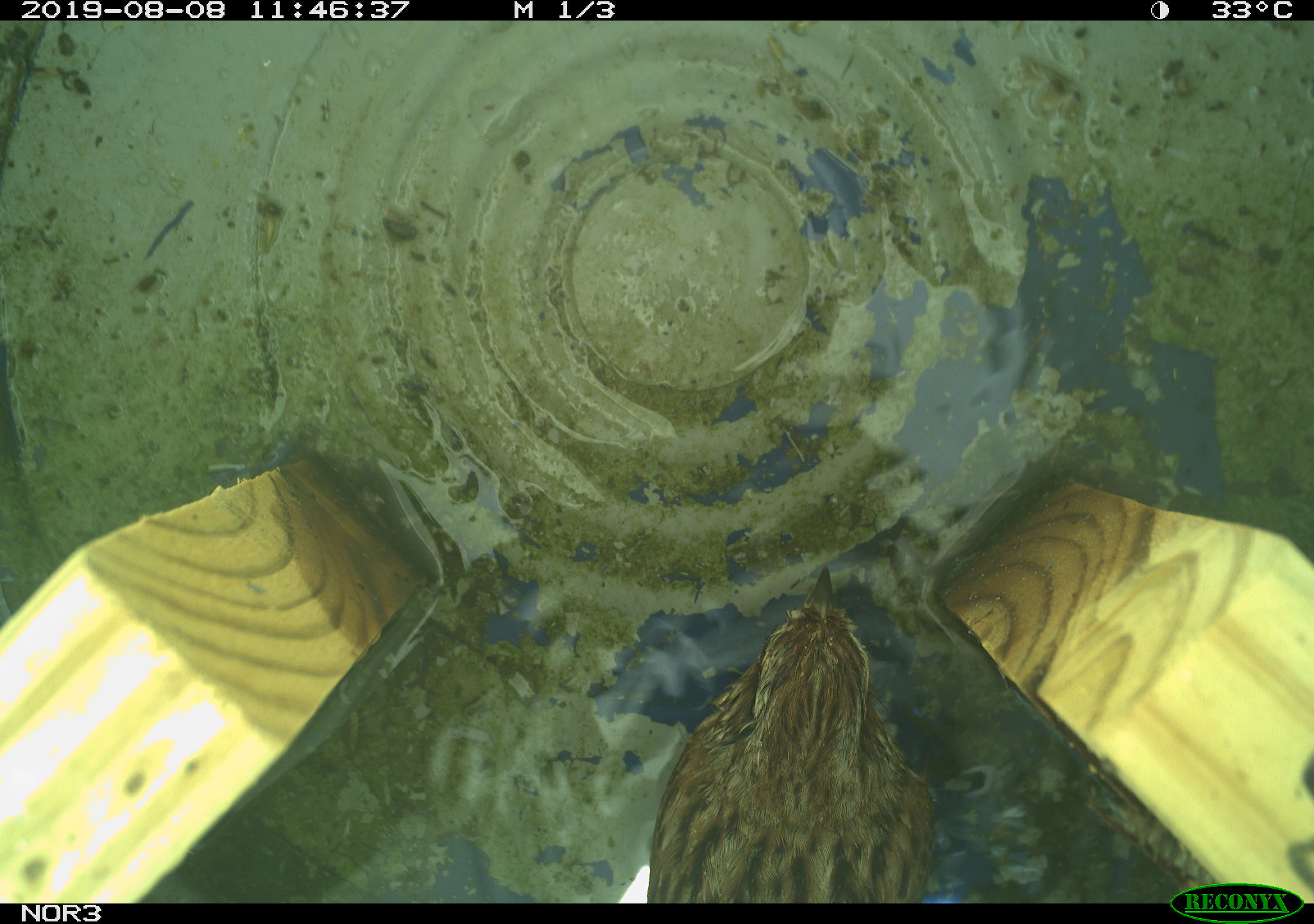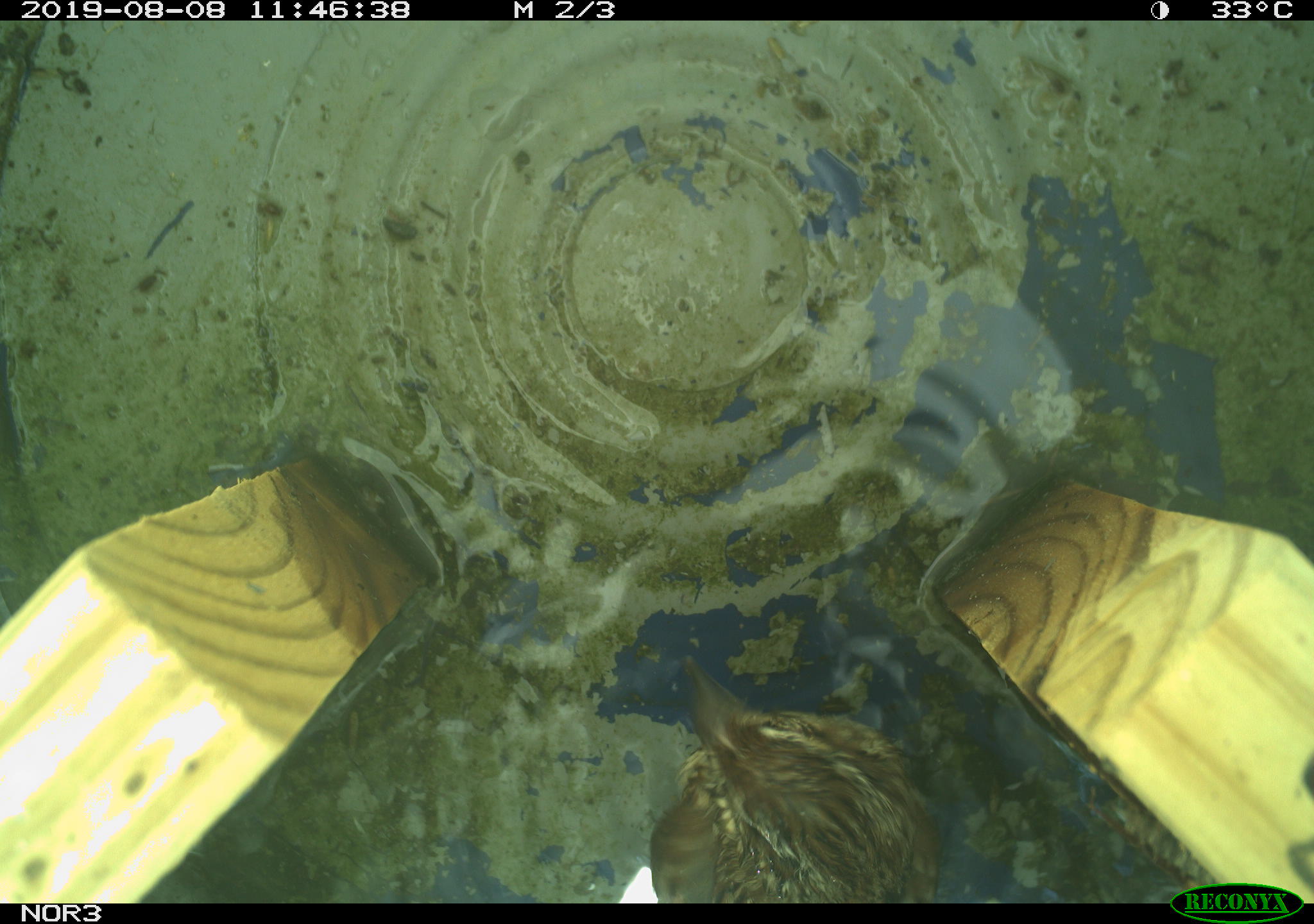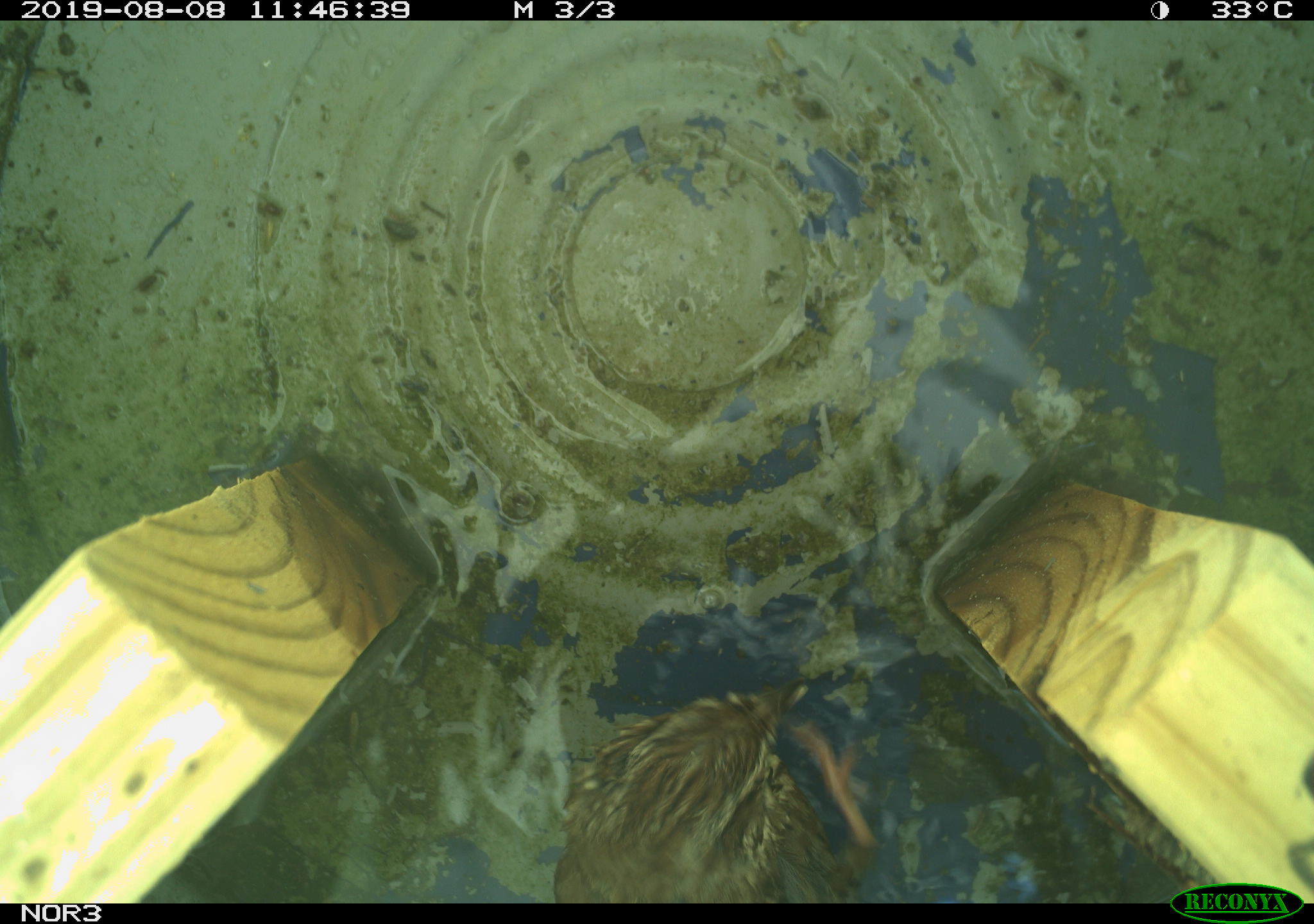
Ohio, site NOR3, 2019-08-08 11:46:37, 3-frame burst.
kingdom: Animalia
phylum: Chordata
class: Aves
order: Passeriformes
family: Passerellidae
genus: Melospiza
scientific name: Melospiza melodia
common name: song sparrow